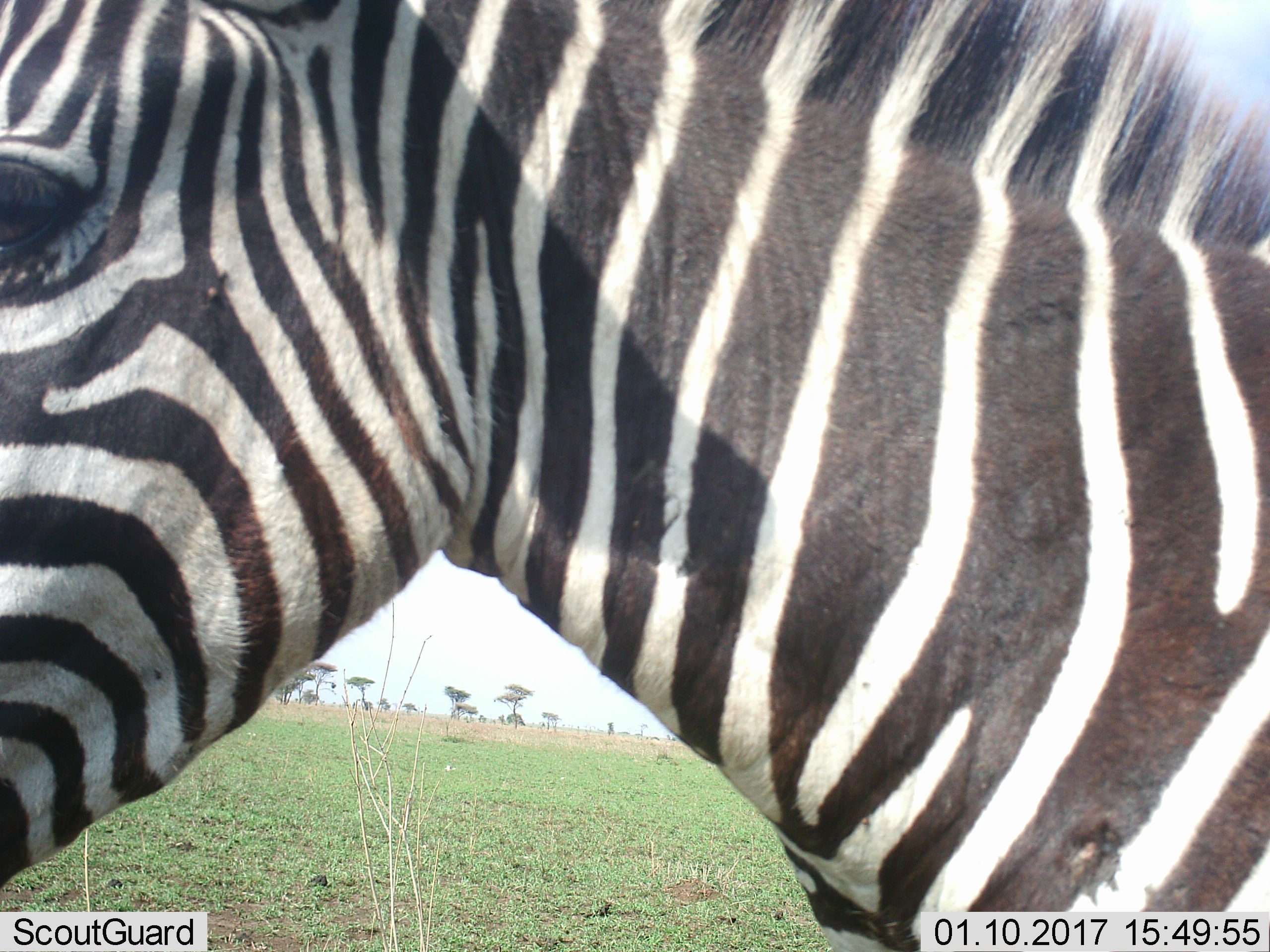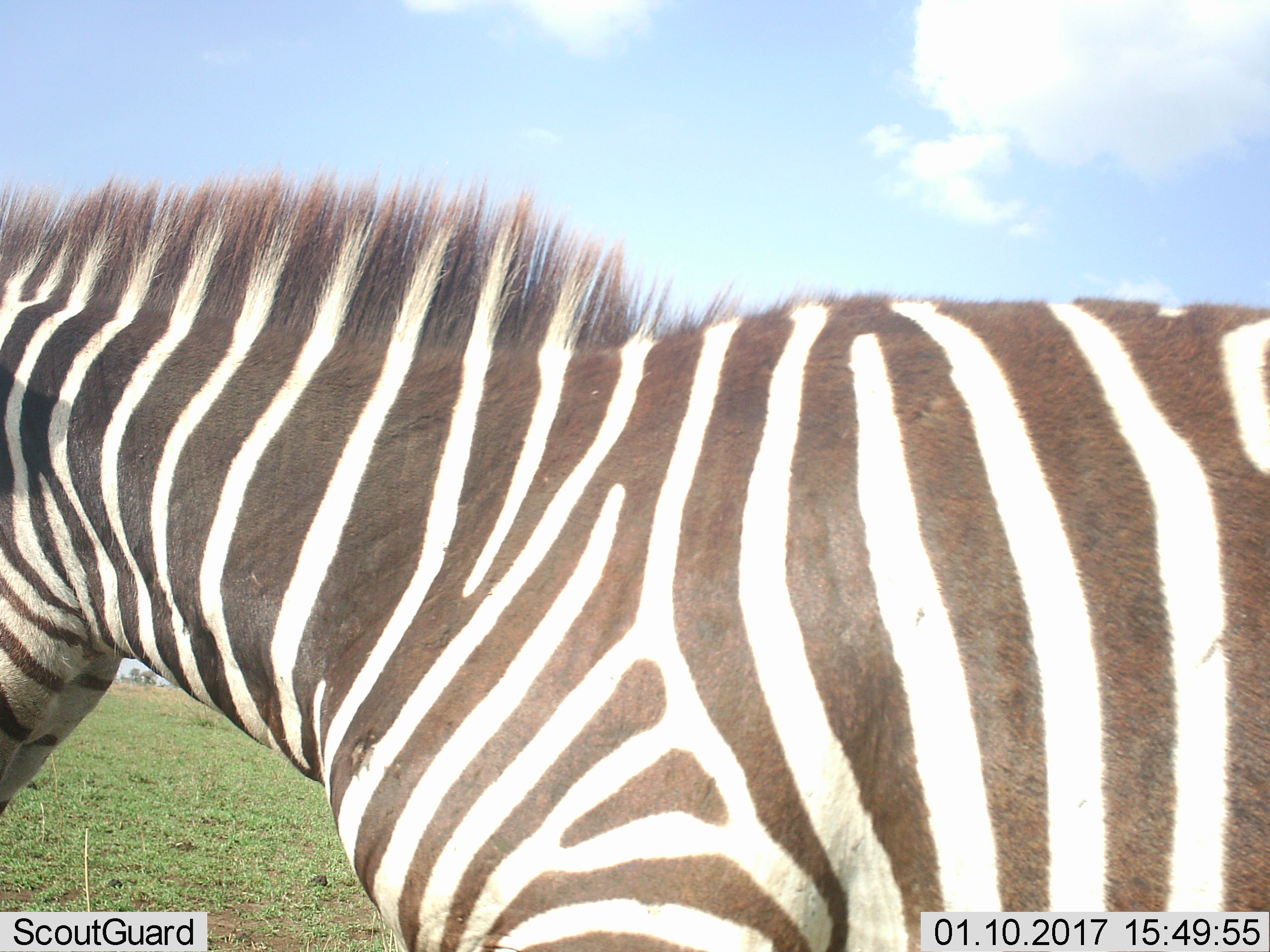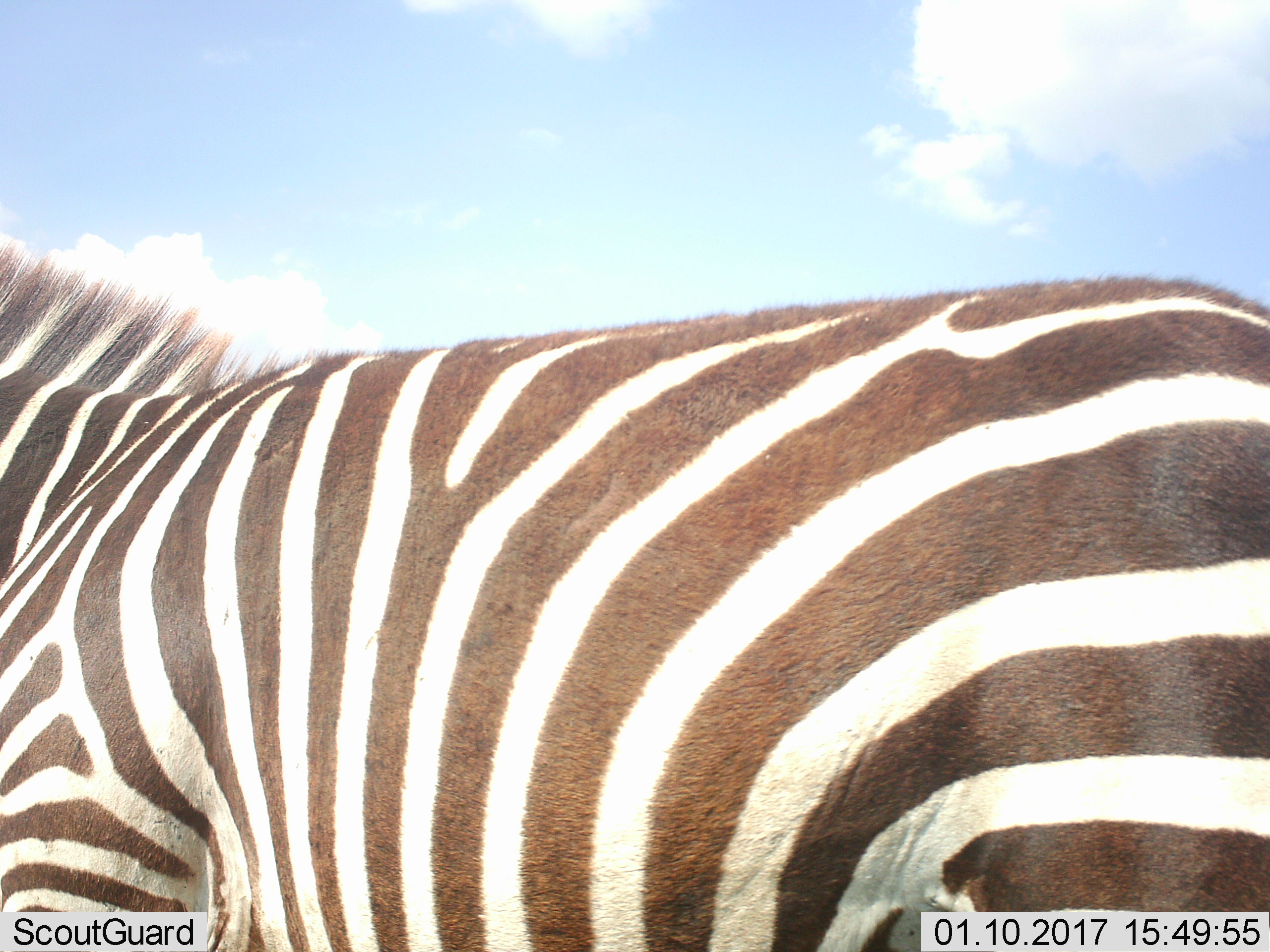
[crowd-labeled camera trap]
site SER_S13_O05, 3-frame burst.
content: unidentified animal